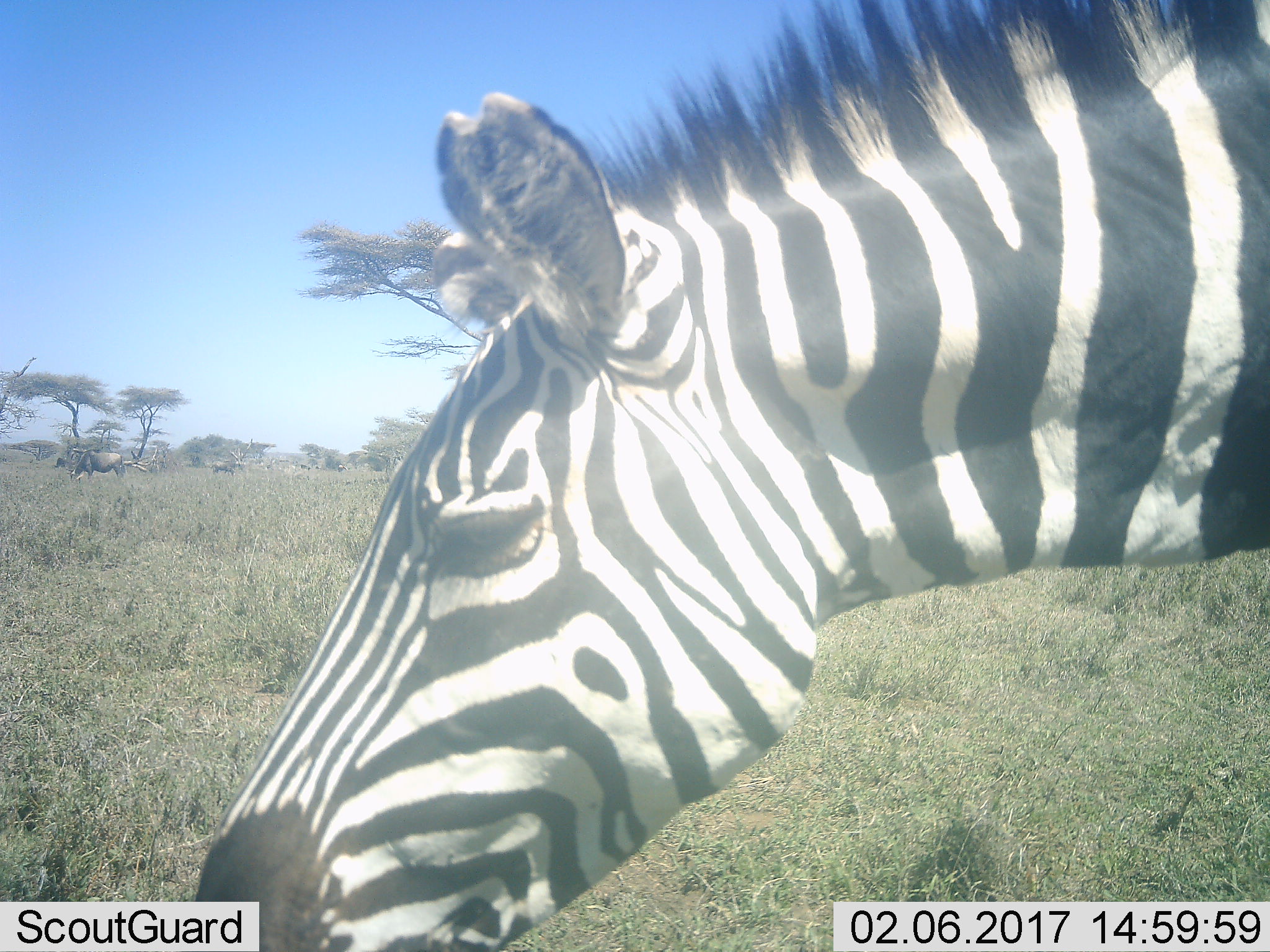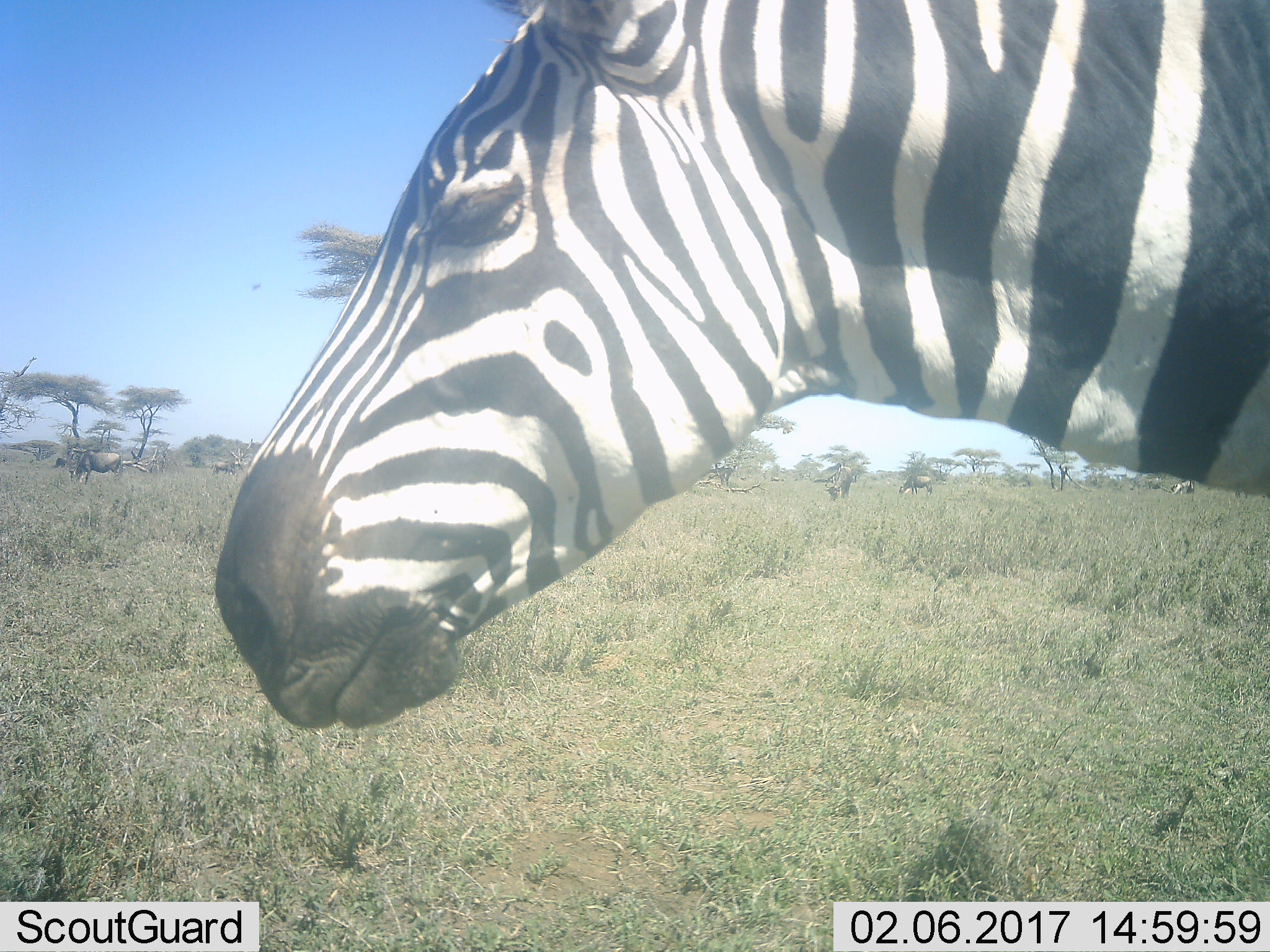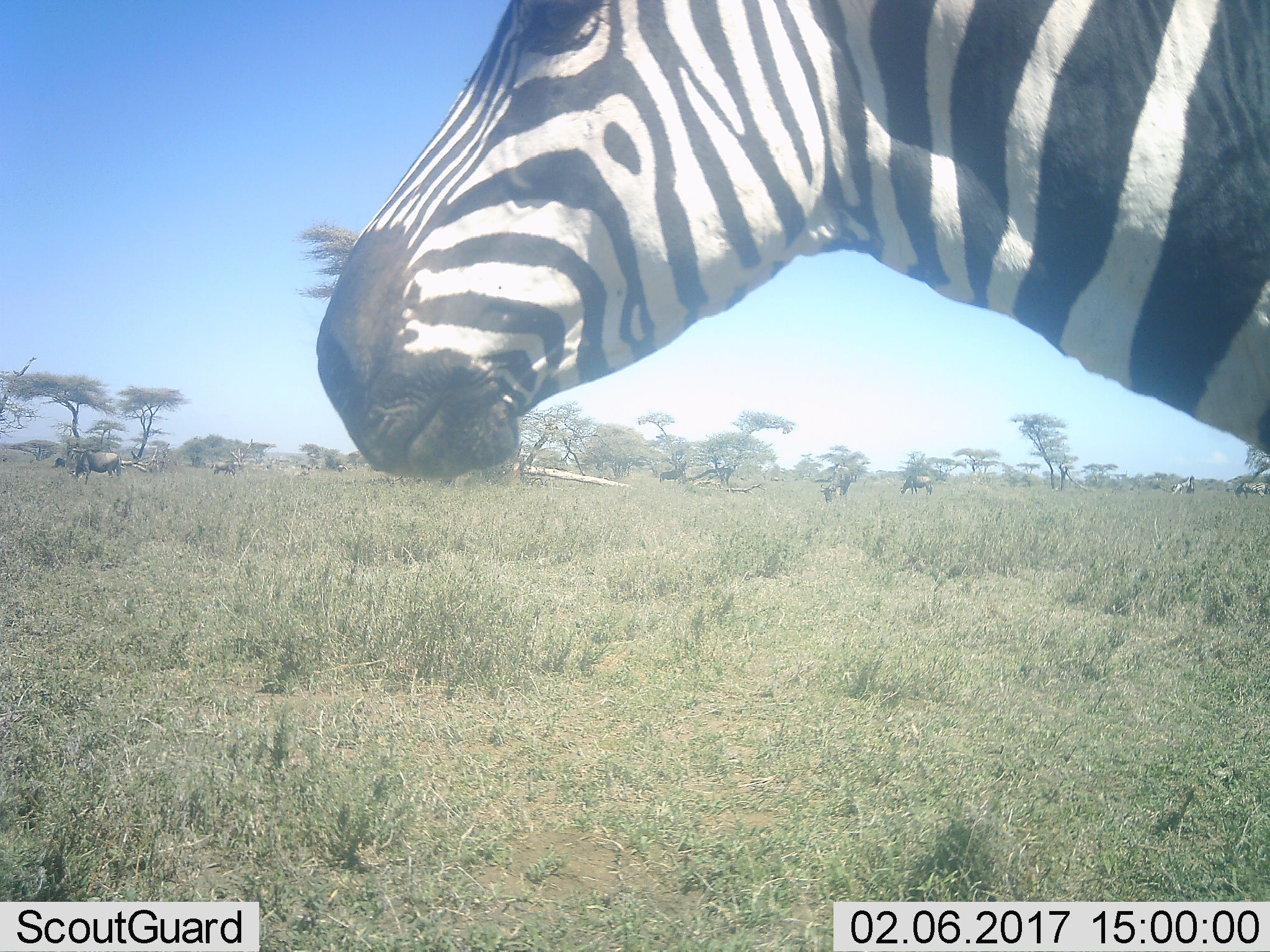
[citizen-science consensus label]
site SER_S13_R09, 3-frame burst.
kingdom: Animalia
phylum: Chordata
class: Mammalia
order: Perissodactyla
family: Equidae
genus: Equus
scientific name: Equus quagga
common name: plains zebra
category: zebraplains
Zebraplains (plains zebra) (Equus quagga), count 1. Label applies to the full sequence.